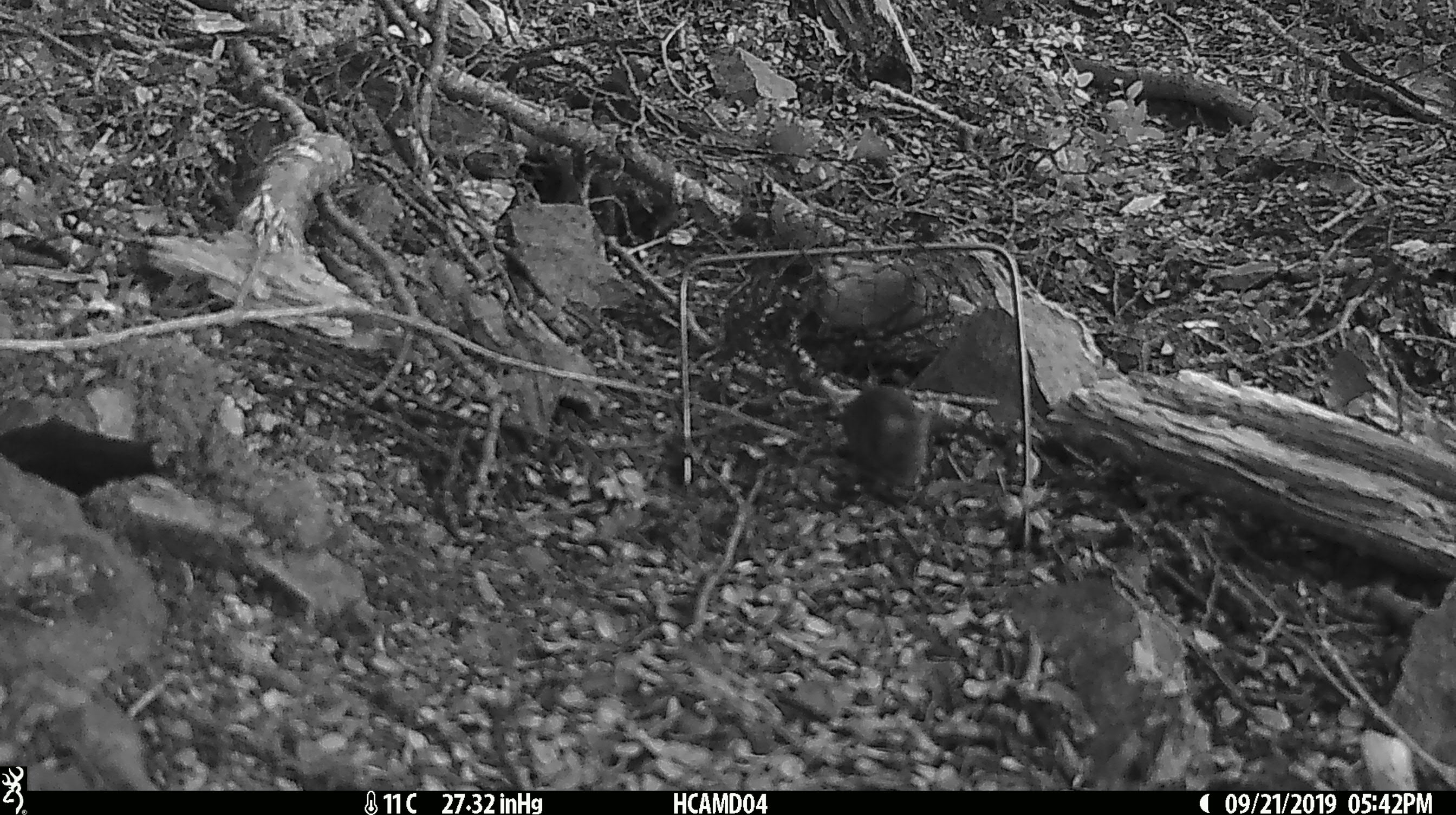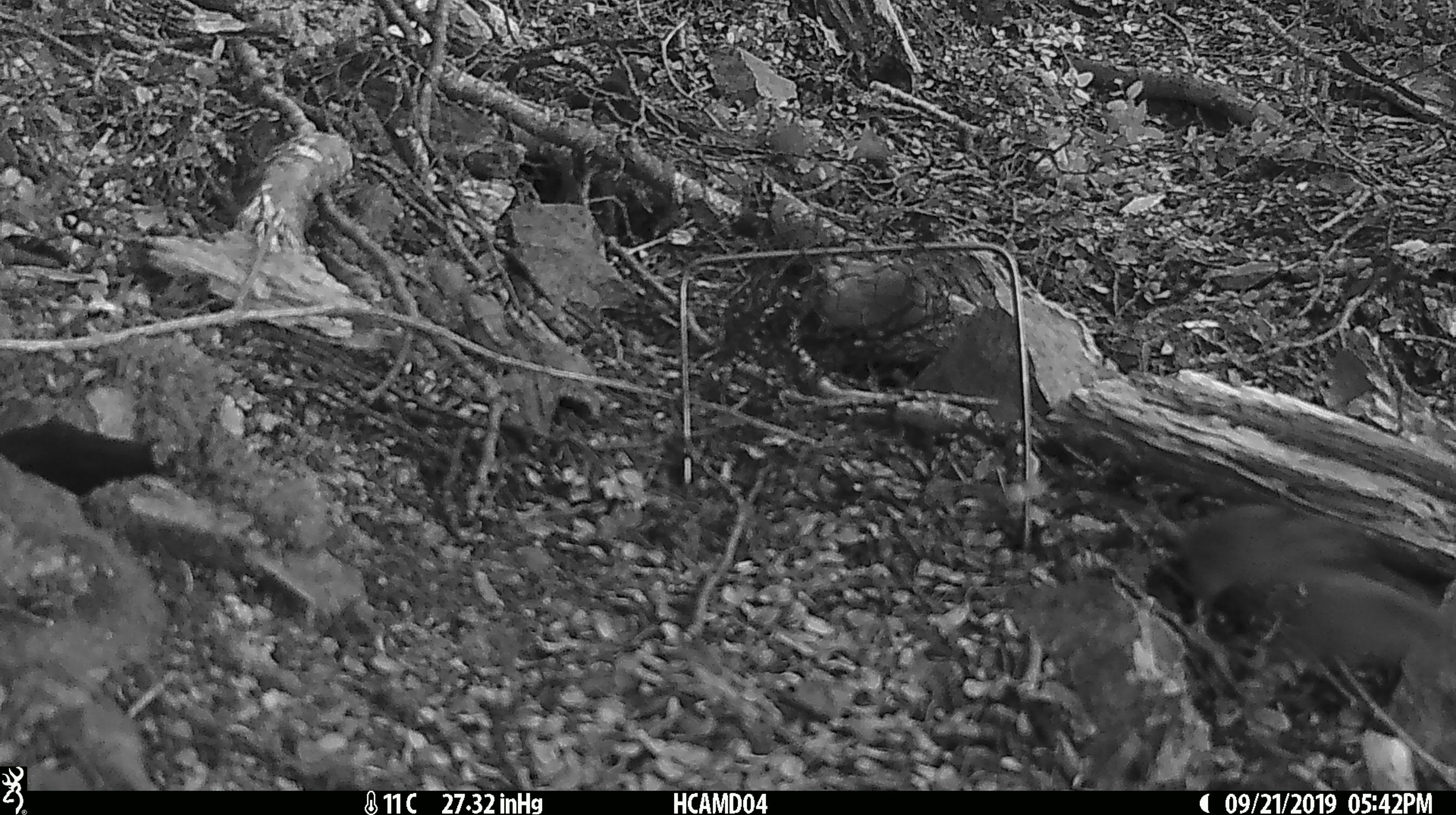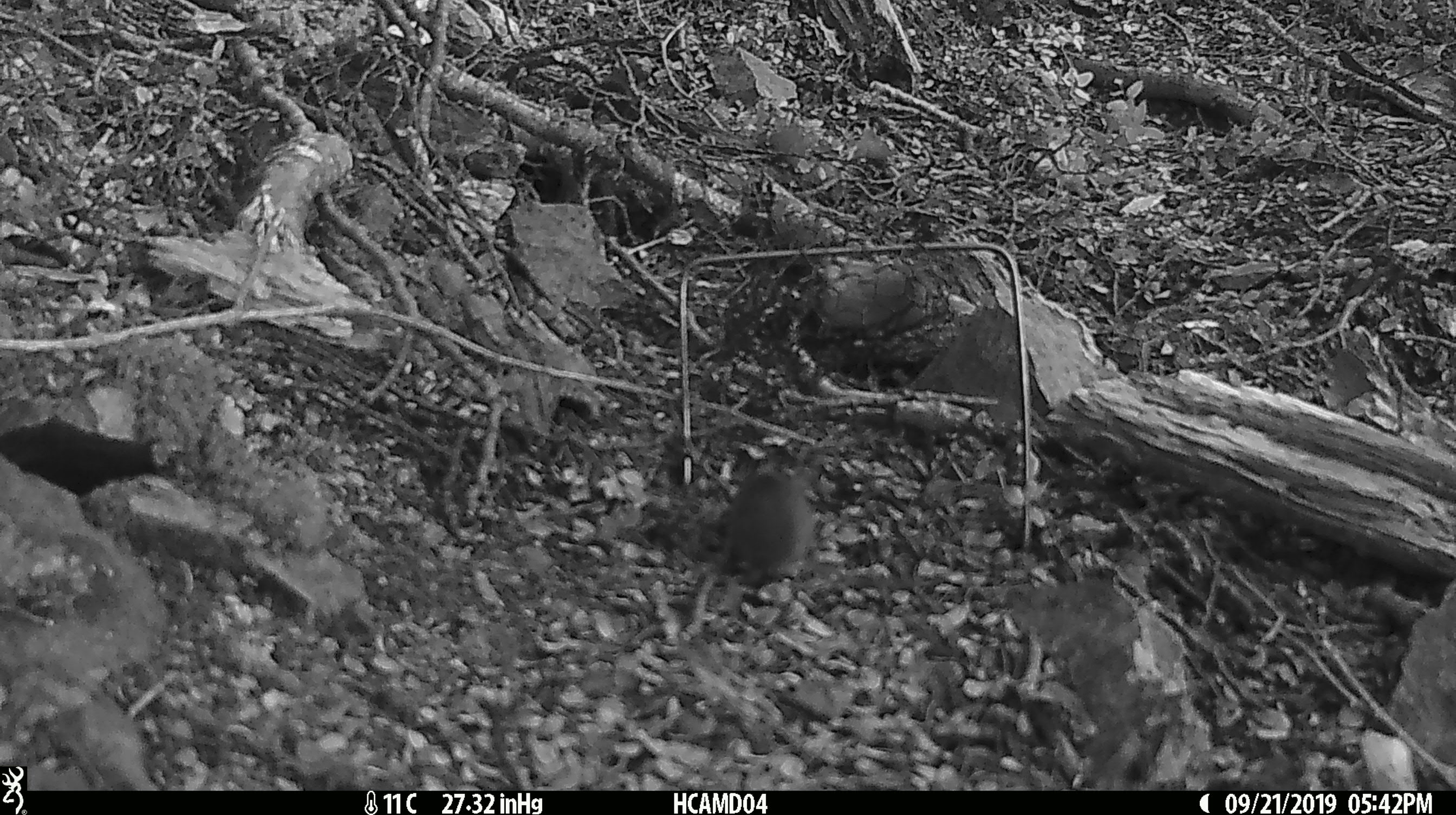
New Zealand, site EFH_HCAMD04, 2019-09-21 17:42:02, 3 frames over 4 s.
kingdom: Animalia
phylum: Chordata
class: Mammalia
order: Rodentia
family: Muridae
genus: Mus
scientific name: Mus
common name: mouse